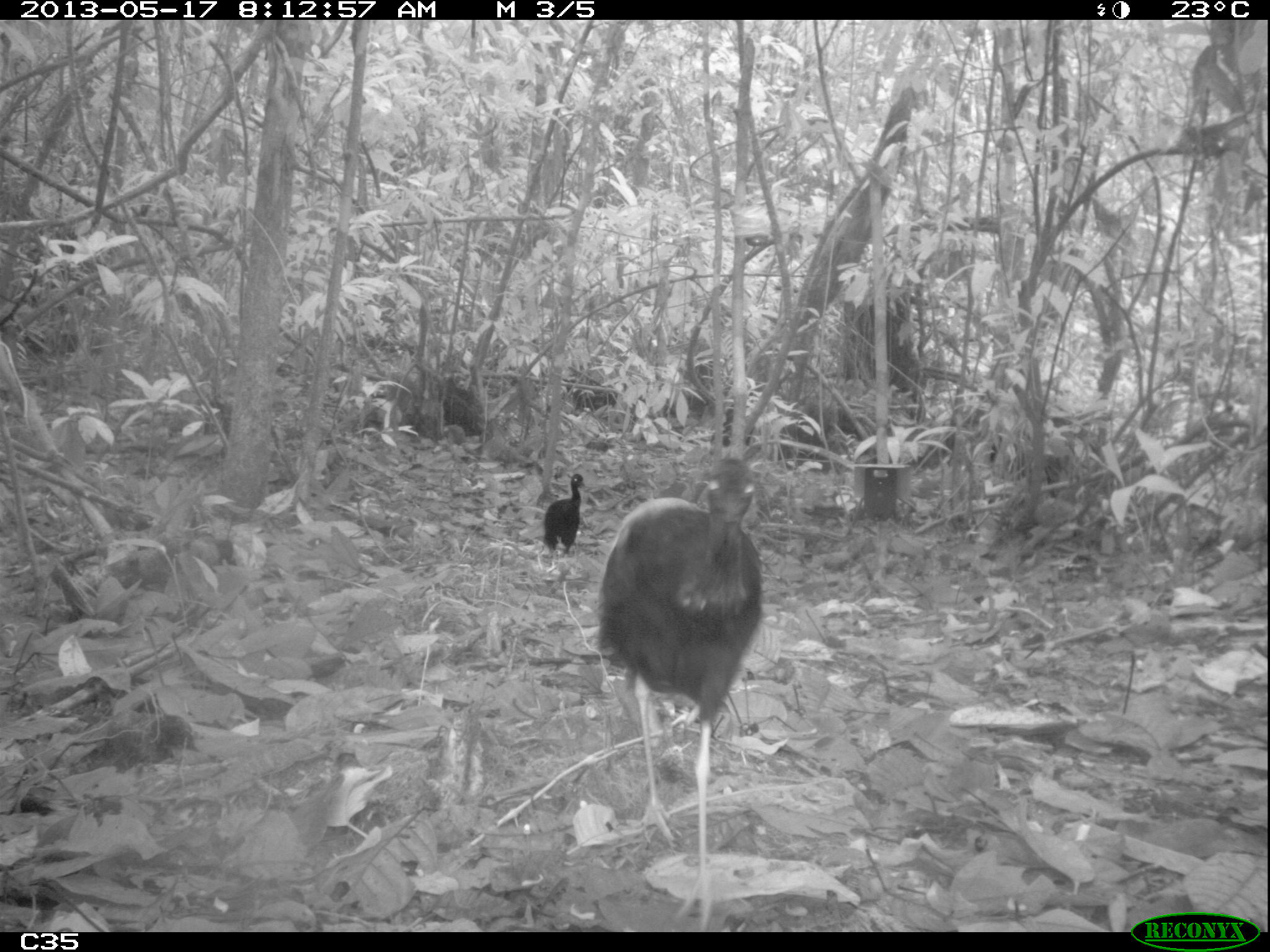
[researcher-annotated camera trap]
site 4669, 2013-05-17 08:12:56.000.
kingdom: Animalia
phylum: Chordata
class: Aves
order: Gruiformes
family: Psophiidae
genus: Psophia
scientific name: Psophia crepitans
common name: gray-winged trumpeter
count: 2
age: adult